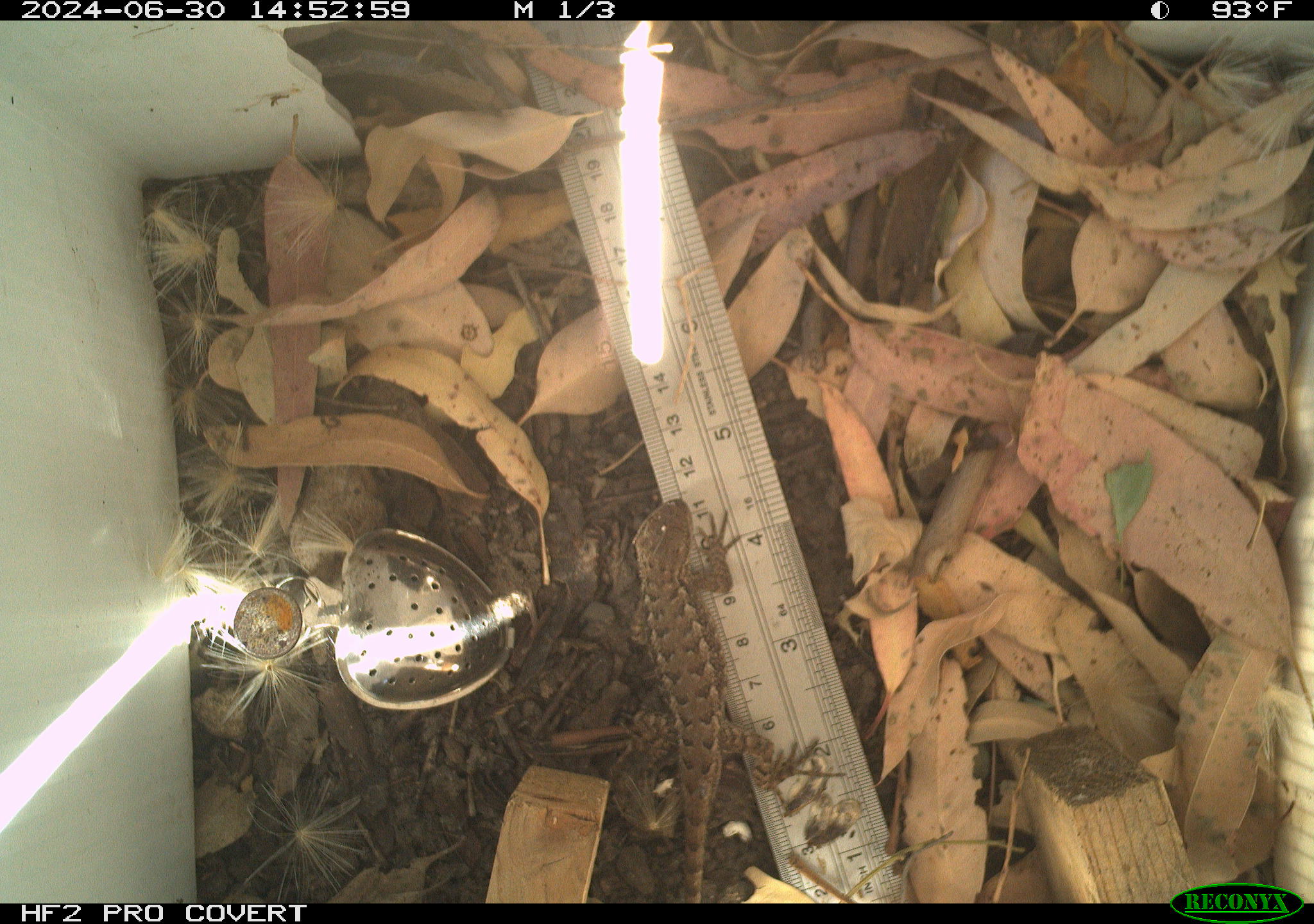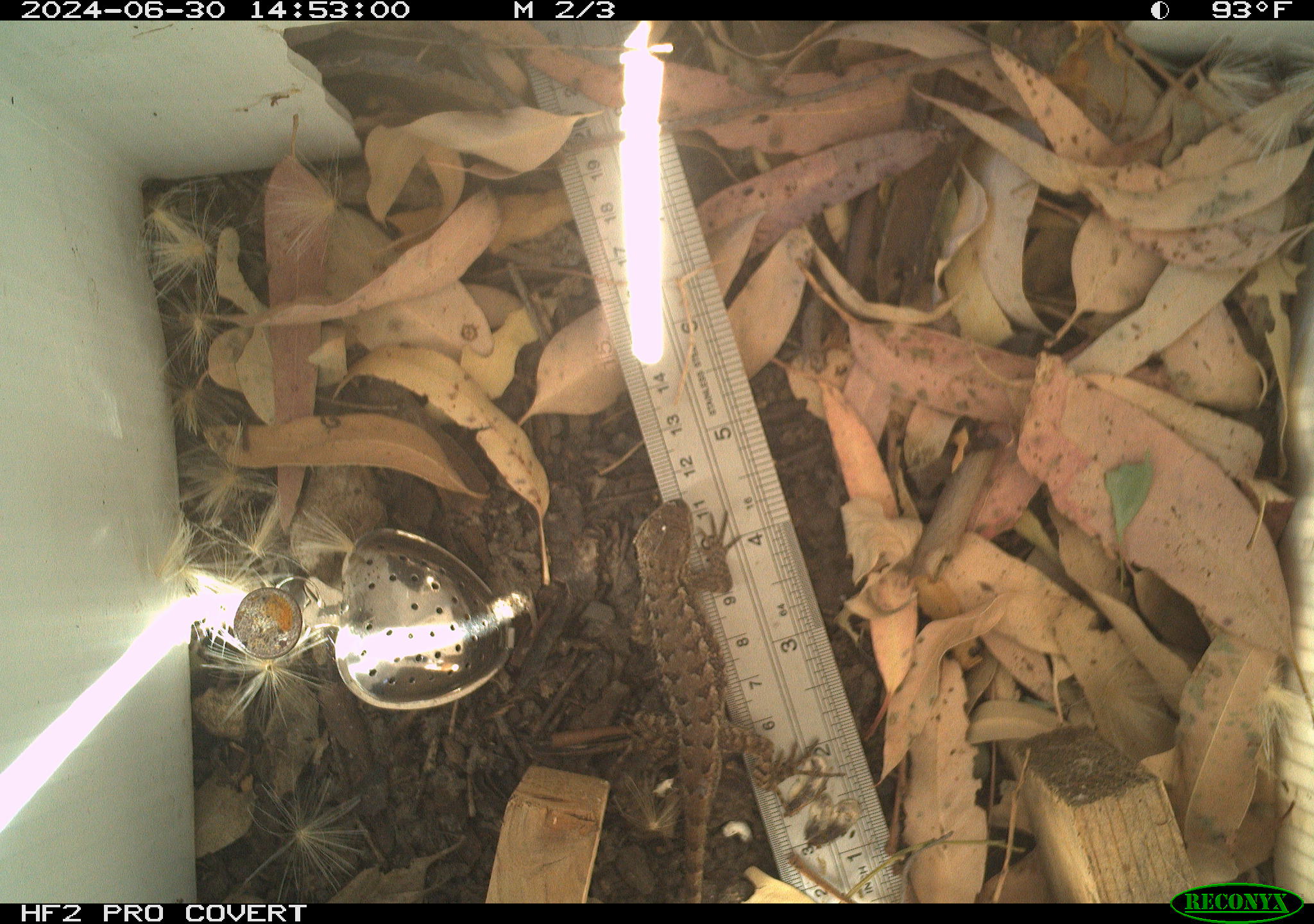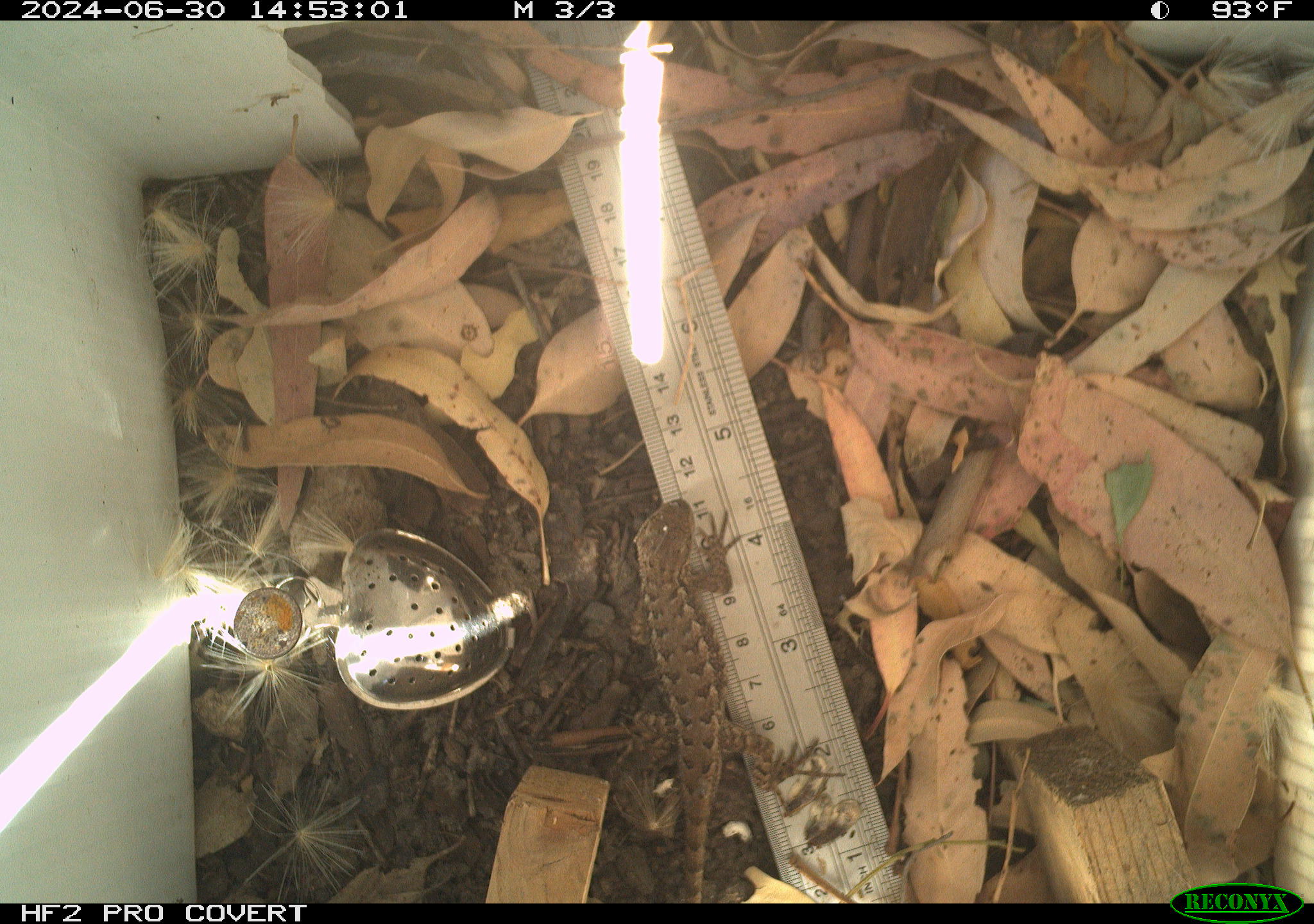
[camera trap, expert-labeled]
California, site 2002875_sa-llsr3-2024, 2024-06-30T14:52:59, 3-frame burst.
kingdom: Animalia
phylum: Chordata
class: Reptilia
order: Squamata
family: Phrynosomatidae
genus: Sceloporus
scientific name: Sceloporus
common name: spiny lizards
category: sceloporus species